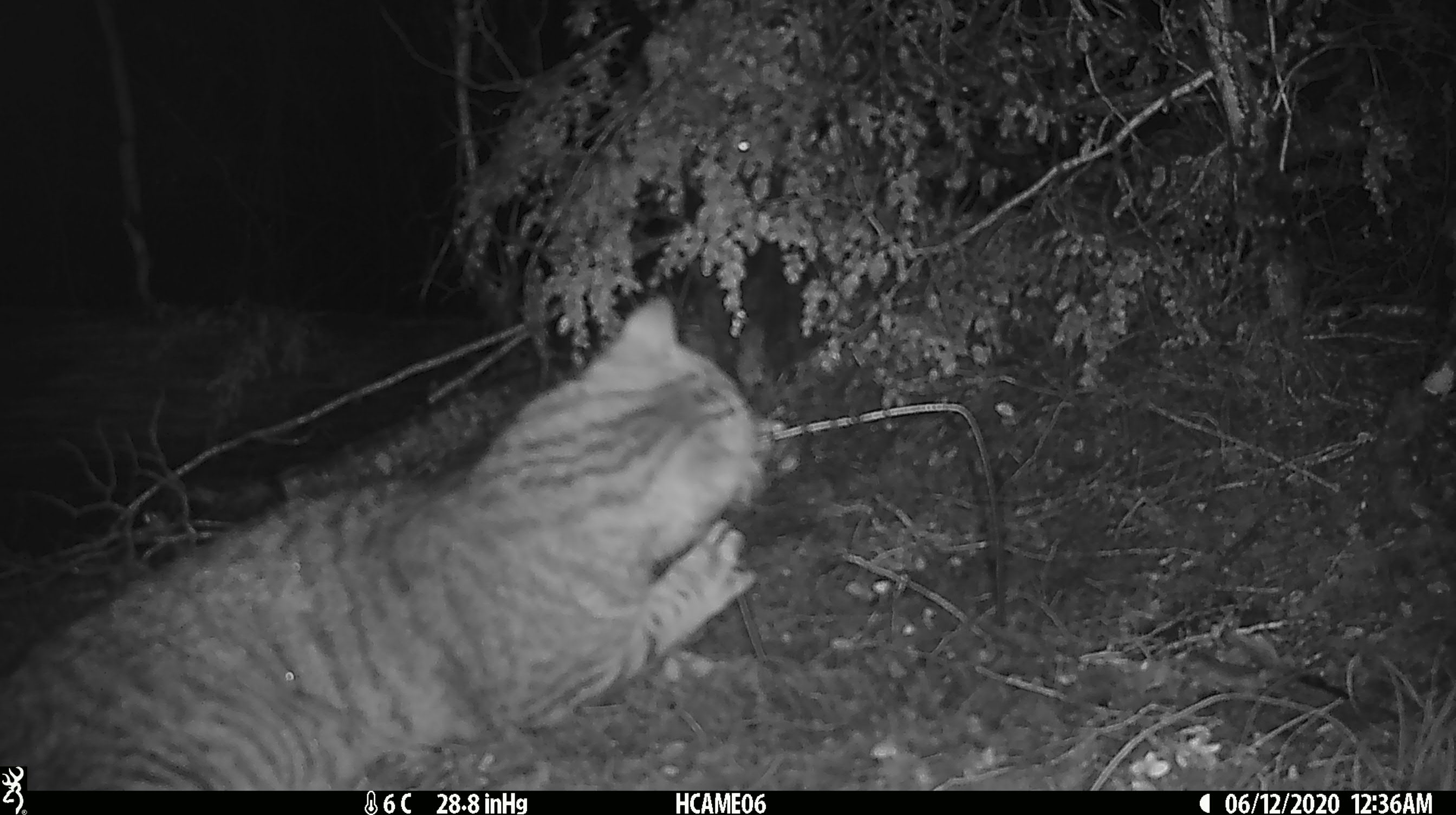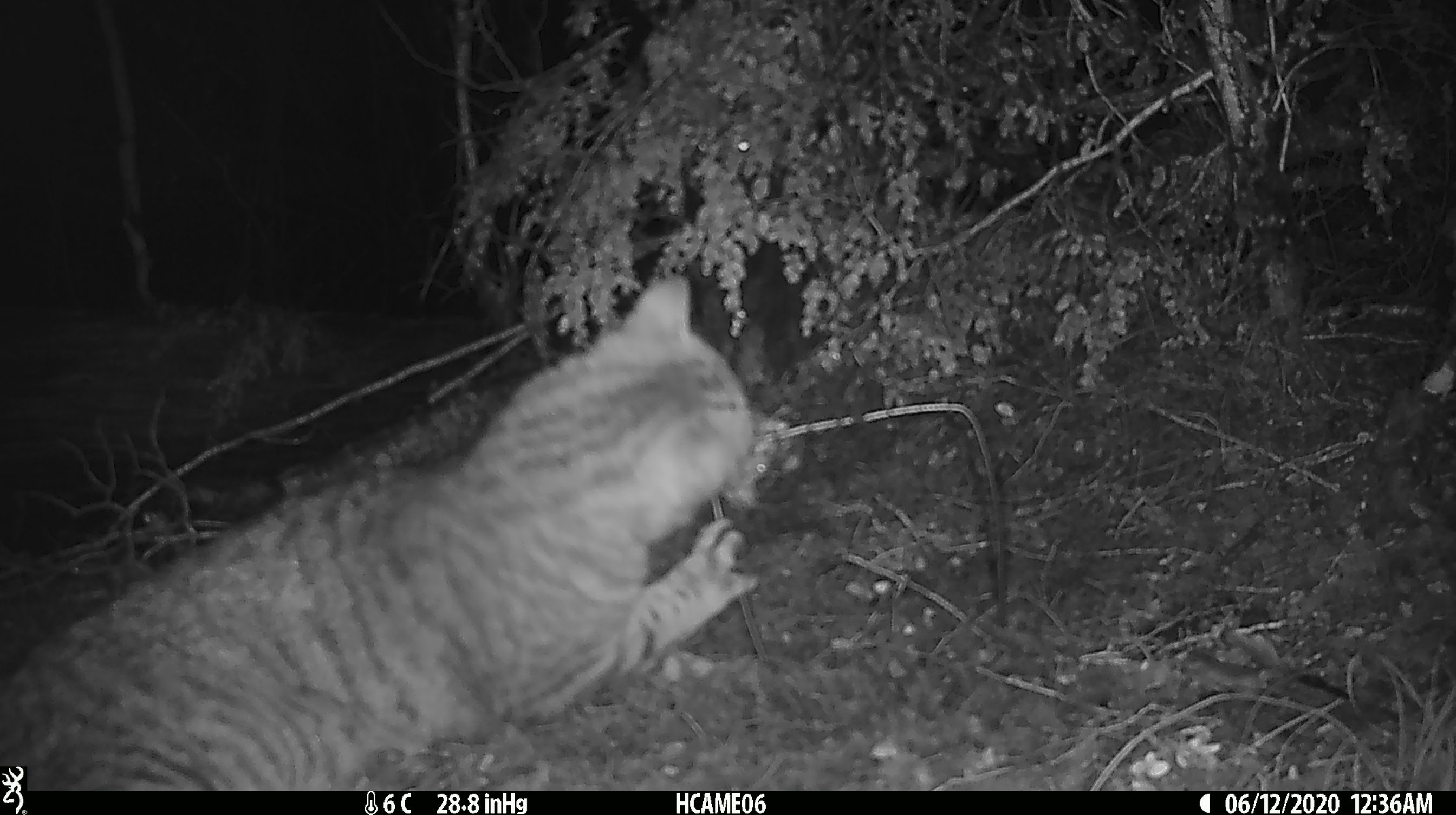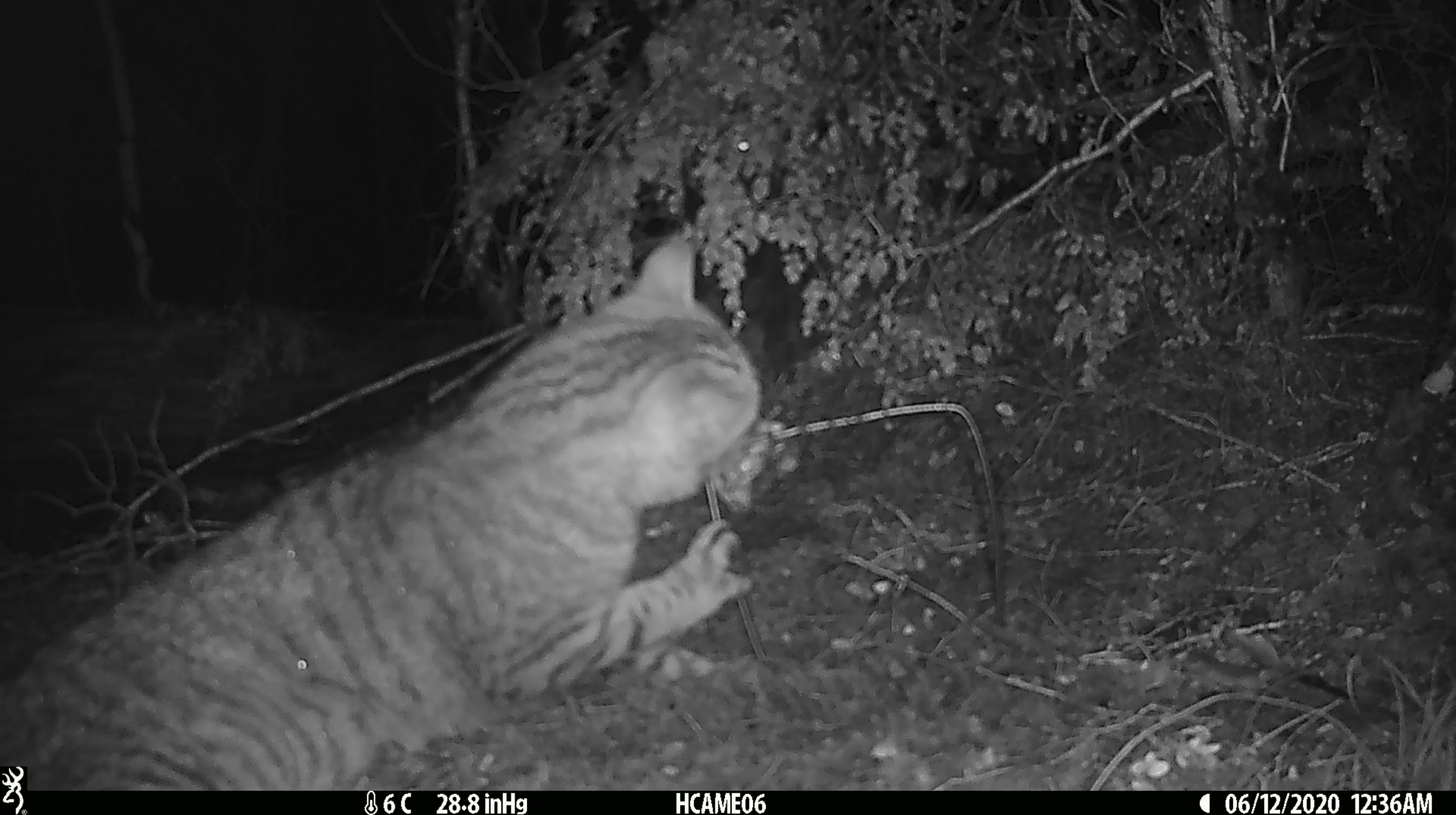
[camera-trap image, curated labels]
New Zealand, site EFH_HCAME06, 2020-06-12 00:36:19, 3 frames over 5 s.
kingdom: Animalia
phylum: Chordata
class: Mammalia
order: Carnivora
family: Felidae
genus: Felis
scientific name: Felis catus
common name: domestic cat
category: cat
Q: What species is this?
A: Cat (domestic cat) (Felis catus).